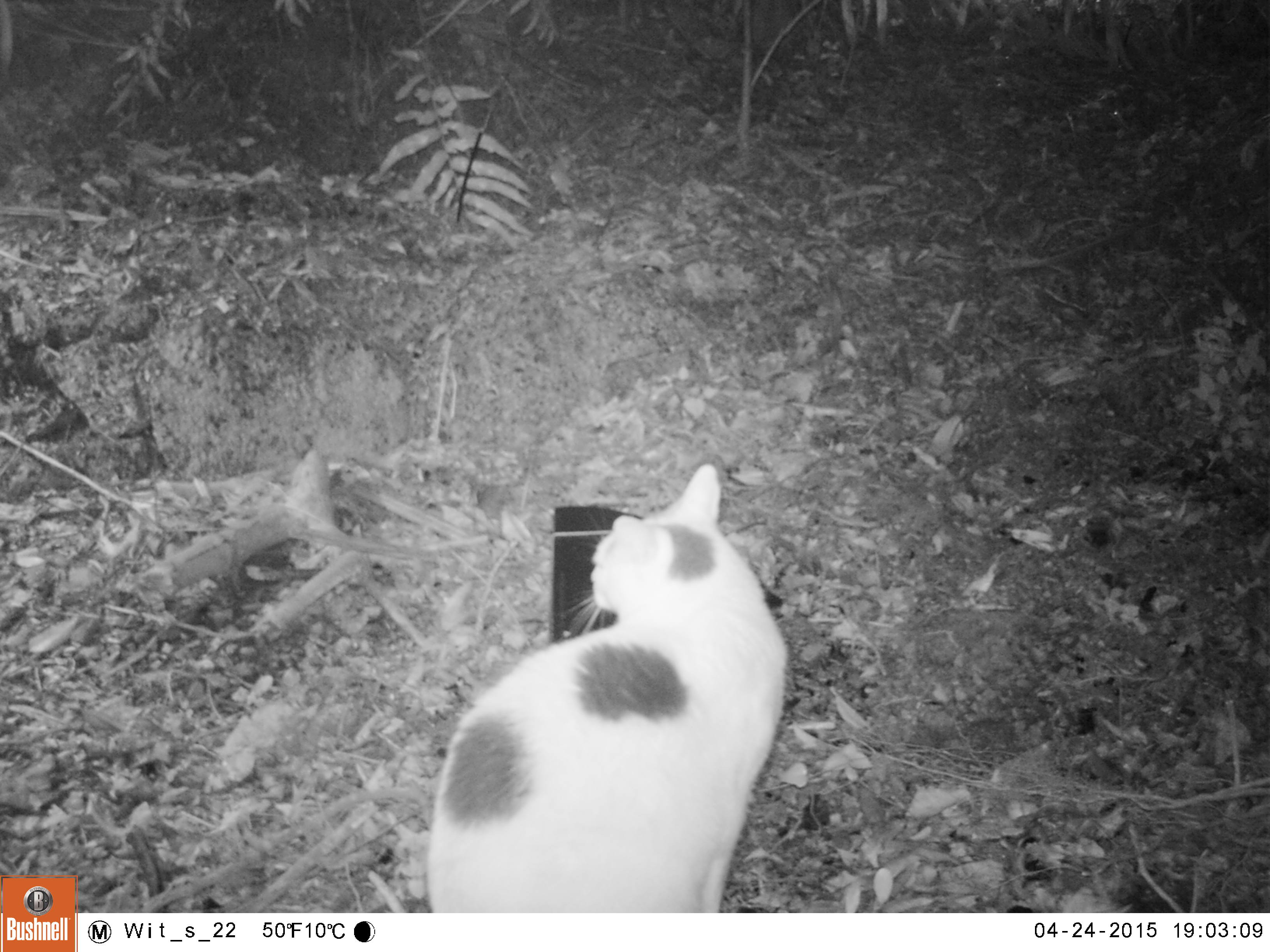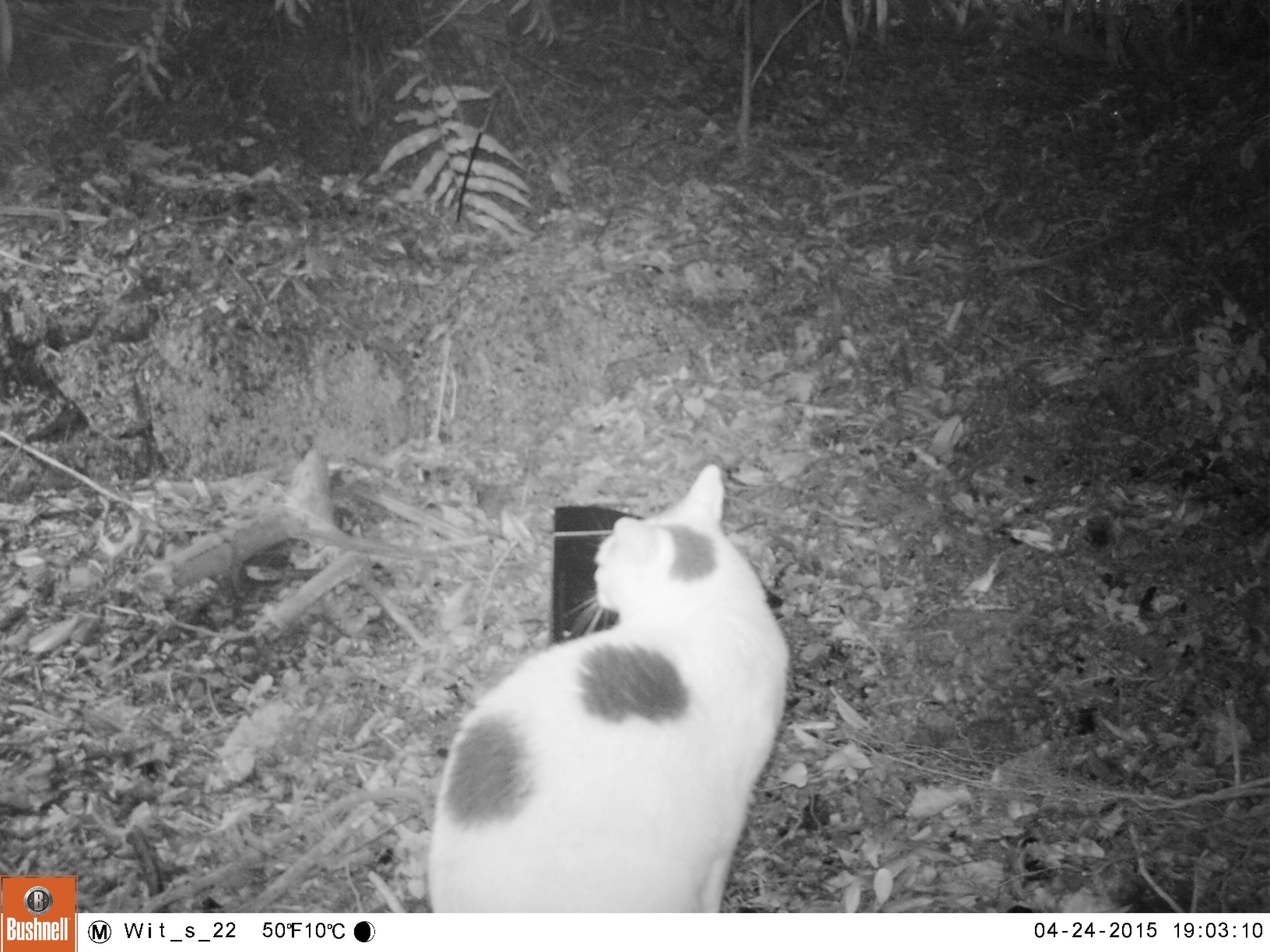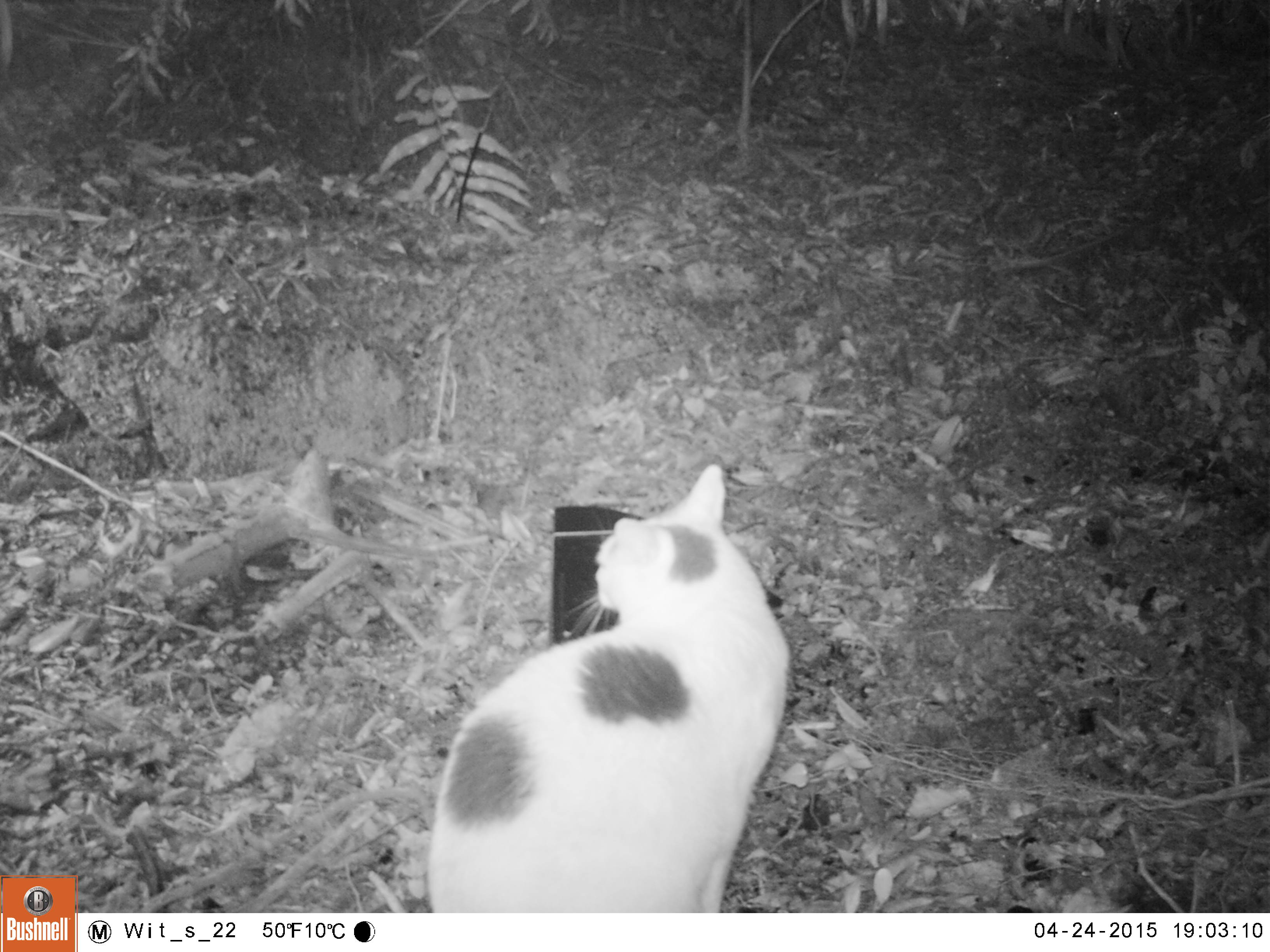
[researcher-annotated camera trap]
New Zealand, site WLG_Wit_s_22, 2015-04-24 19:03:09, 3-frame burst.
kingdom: Animalia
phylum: Chordata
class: Mammalia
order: Carnivora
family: Felidae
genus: Felis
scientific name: Felis catus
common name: domestic cat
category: cat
Cat (domestic cat) (Felis catus).